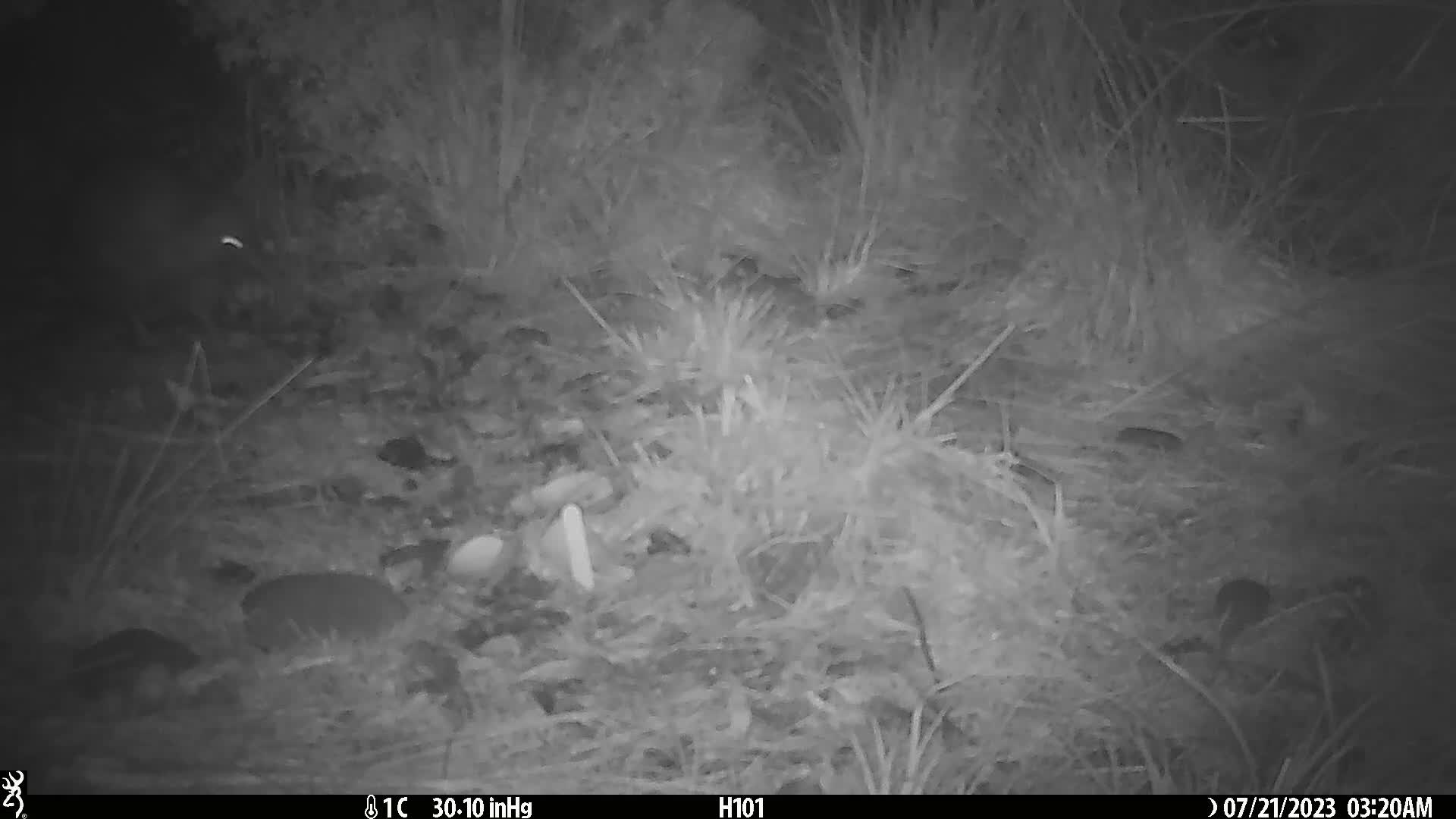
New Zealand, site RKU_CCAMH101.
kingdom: Animalia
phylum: Chordata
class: Aves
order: Apterygiformes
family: Apterygidae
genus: Apteryx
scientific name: Apteryx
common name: kiwi